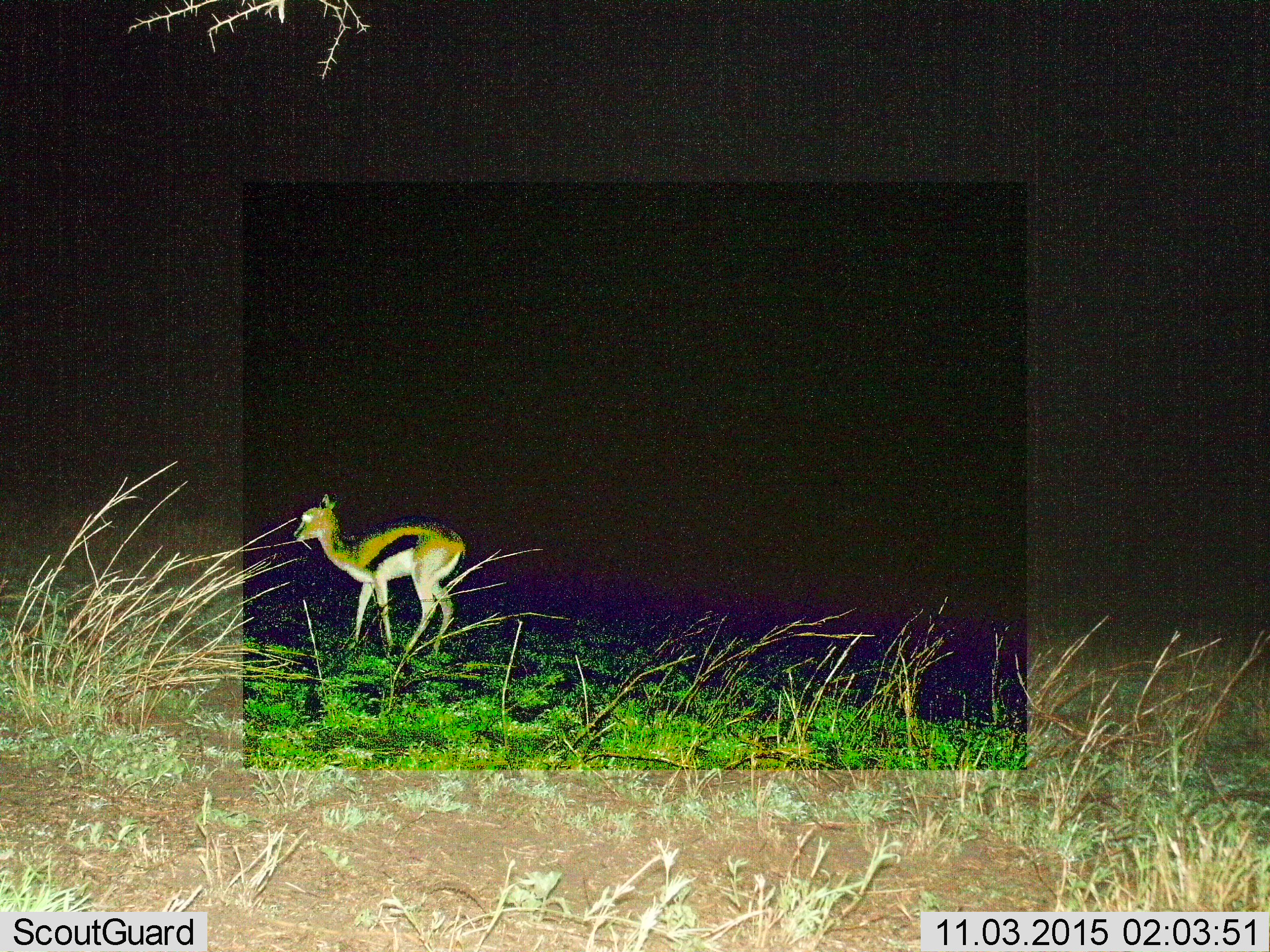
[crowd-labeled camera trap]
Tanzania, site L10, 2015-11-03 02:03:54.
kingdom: Animalia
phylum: Chordata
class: Mammalia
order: Artiodactyla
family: Bovidae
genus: Eudorcas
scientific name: Eudorcas thomsonii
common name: thomson's gazelle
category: gazellethomsons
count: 1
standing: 80%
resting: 0%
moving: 20%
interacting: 0%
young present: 30%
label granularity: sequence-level